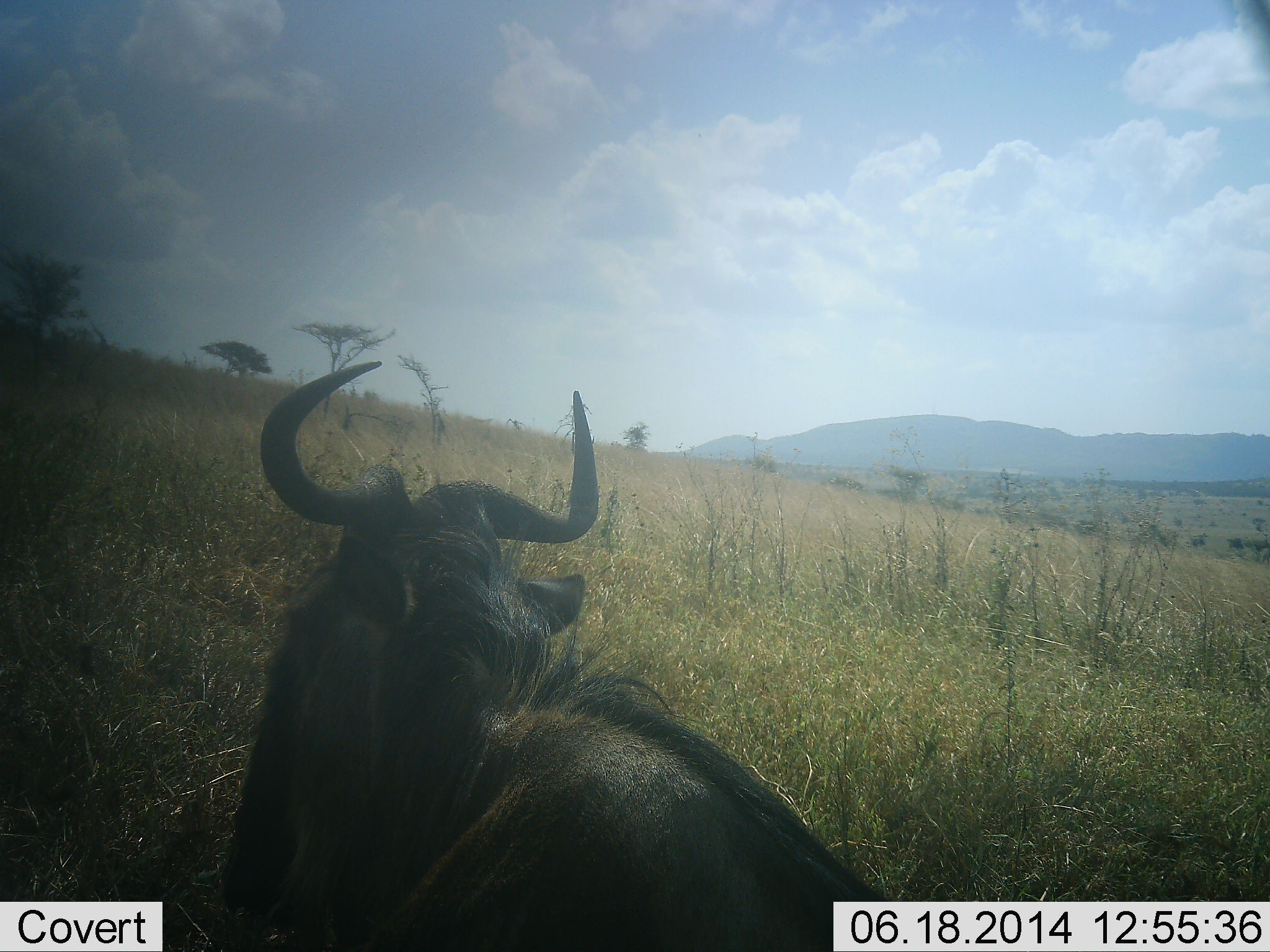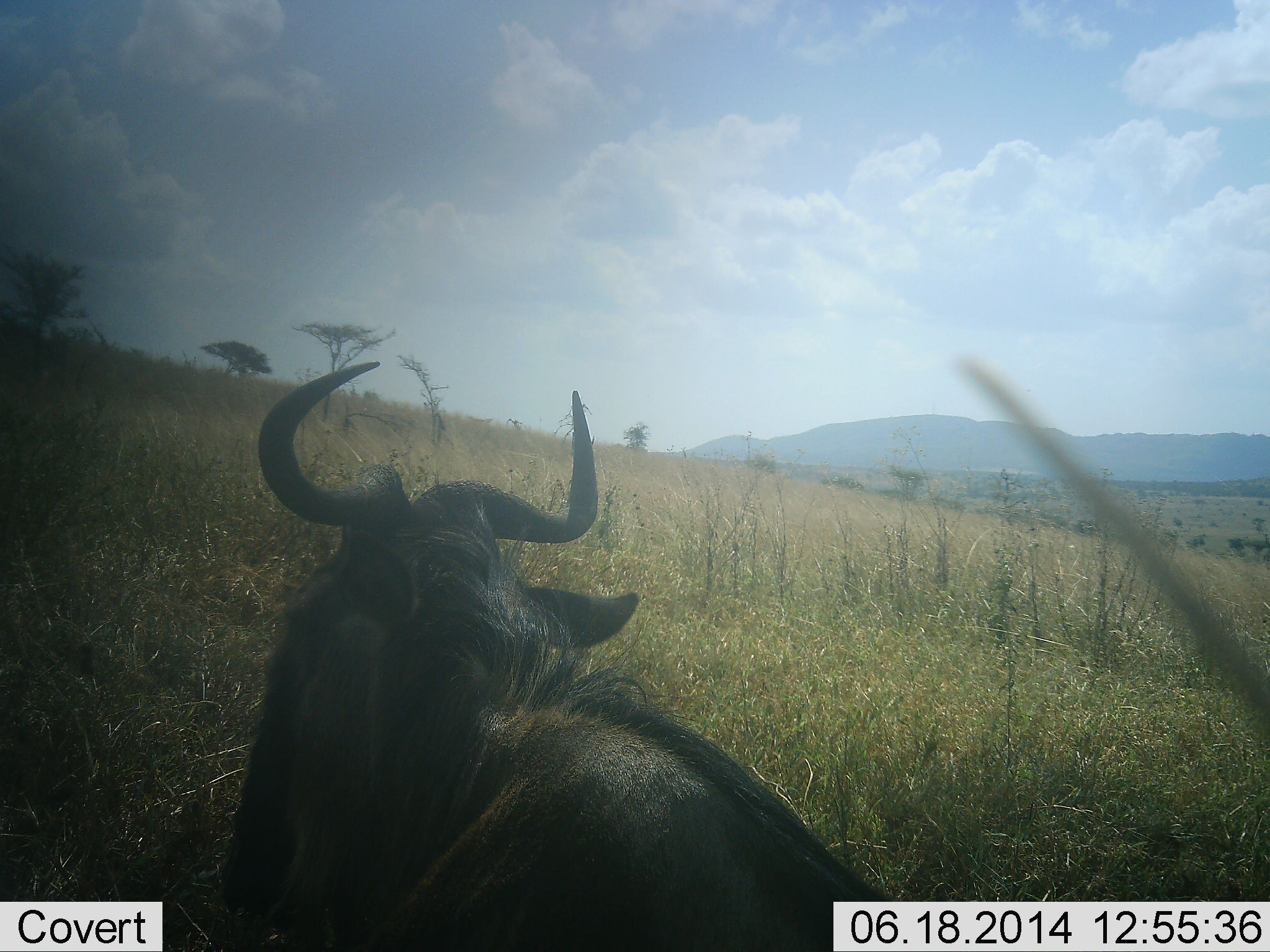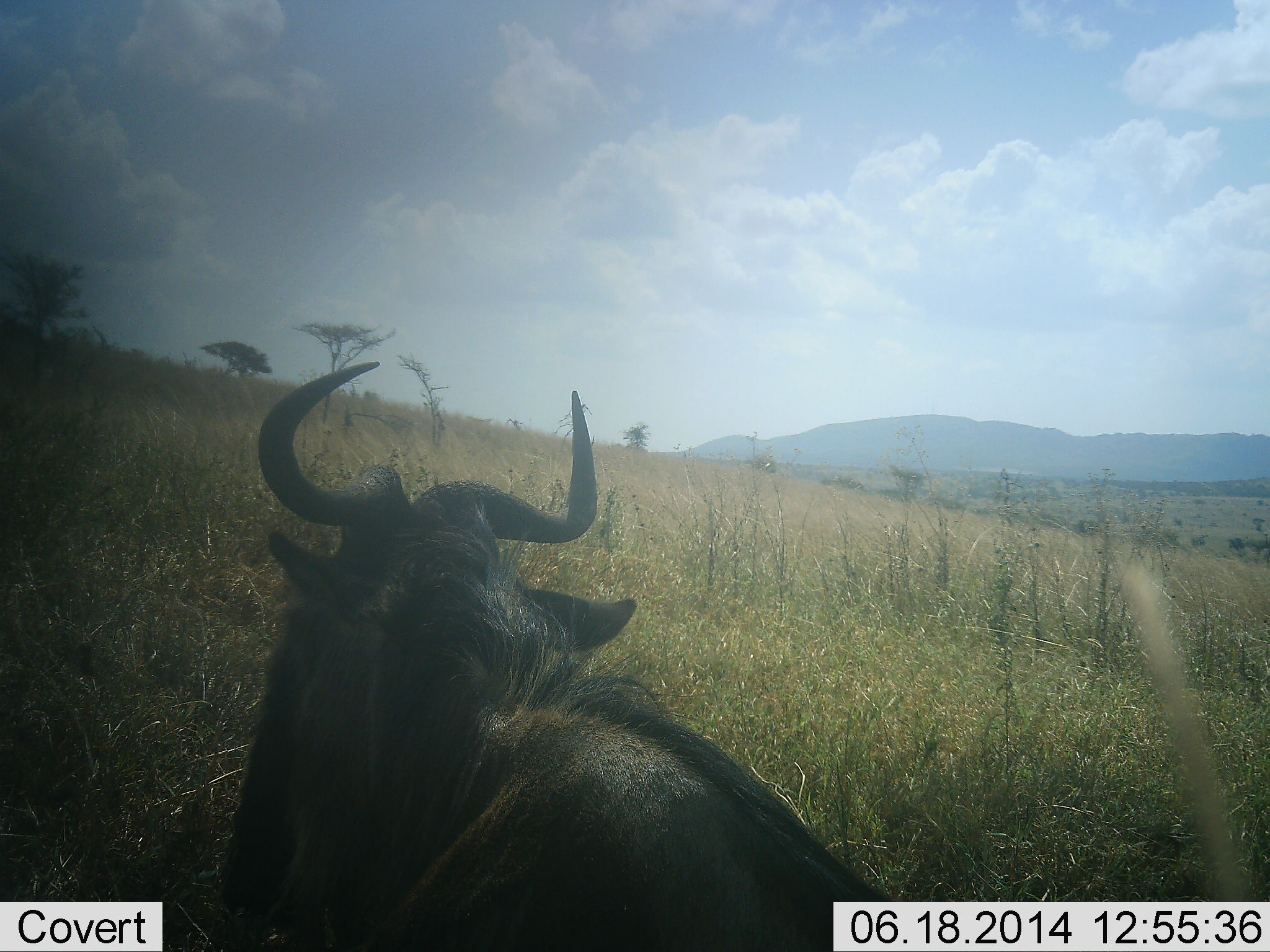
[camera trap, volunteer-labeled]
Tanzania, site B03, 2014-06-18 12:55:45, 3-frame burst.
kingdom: Animalia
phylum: Chordata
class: Mammalia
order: Artiodactyla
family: Bovidae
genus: Connochaetes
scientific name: Connochaetes taurinus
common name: blue wildebeest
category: wildebeest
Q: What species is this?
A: Wildebeest (blue wildebeest) (Connochaetes taurinus).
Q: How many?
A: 1.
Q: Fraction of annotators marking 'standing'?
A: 30%.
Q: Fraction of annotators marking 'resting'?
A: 60%.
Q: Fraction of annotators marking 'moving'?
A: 10%.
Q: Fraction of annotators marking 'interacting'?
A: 0%.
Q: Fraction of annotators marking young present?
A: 0%.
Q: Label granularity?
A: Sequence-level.